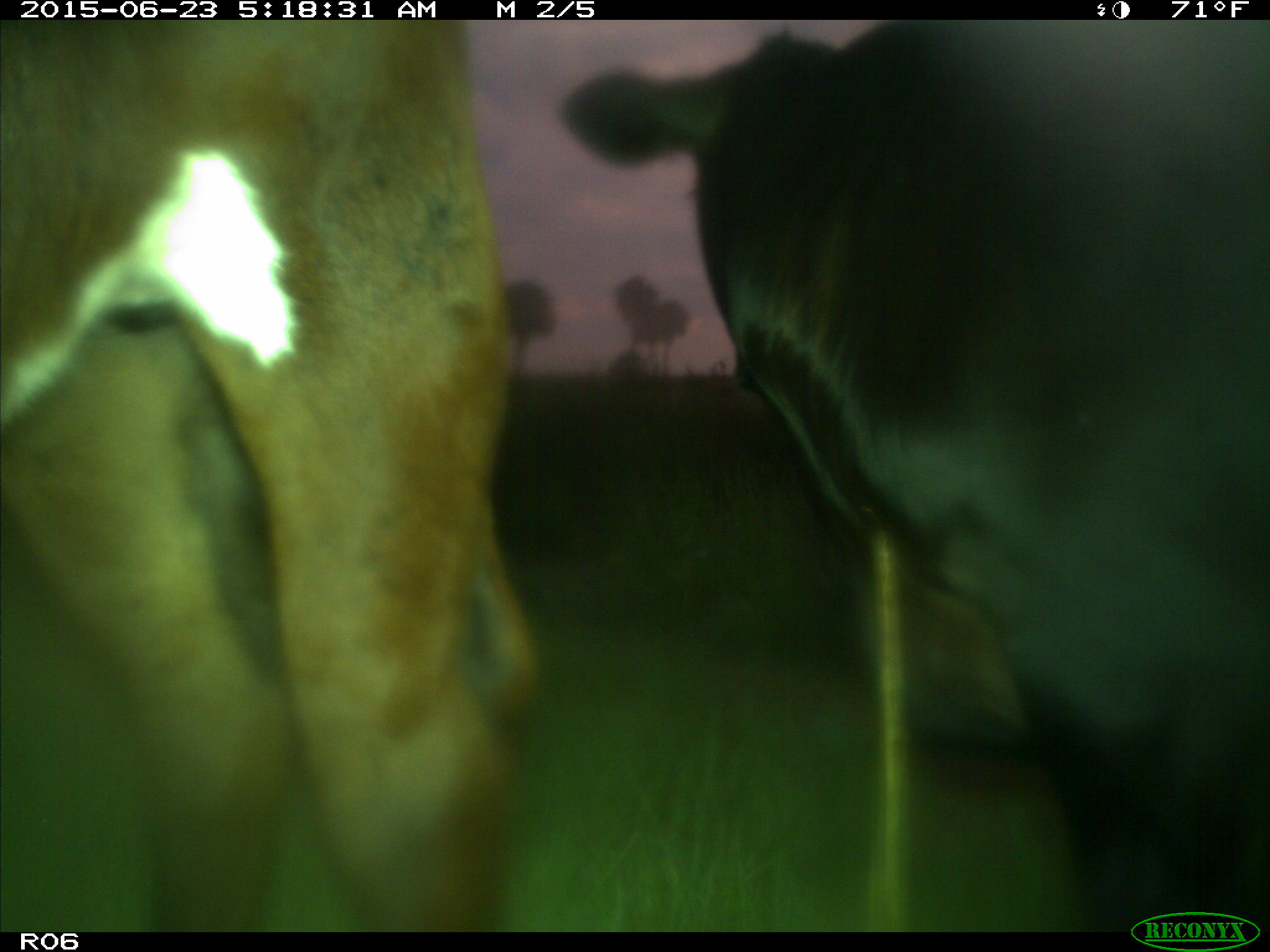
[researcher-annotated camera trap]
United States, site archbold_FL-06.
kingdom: Animalia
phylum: Chordata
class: Mammalia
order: Artiodactyla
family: Bovidae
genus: Bos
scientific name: Bos taurus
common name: domestic cow